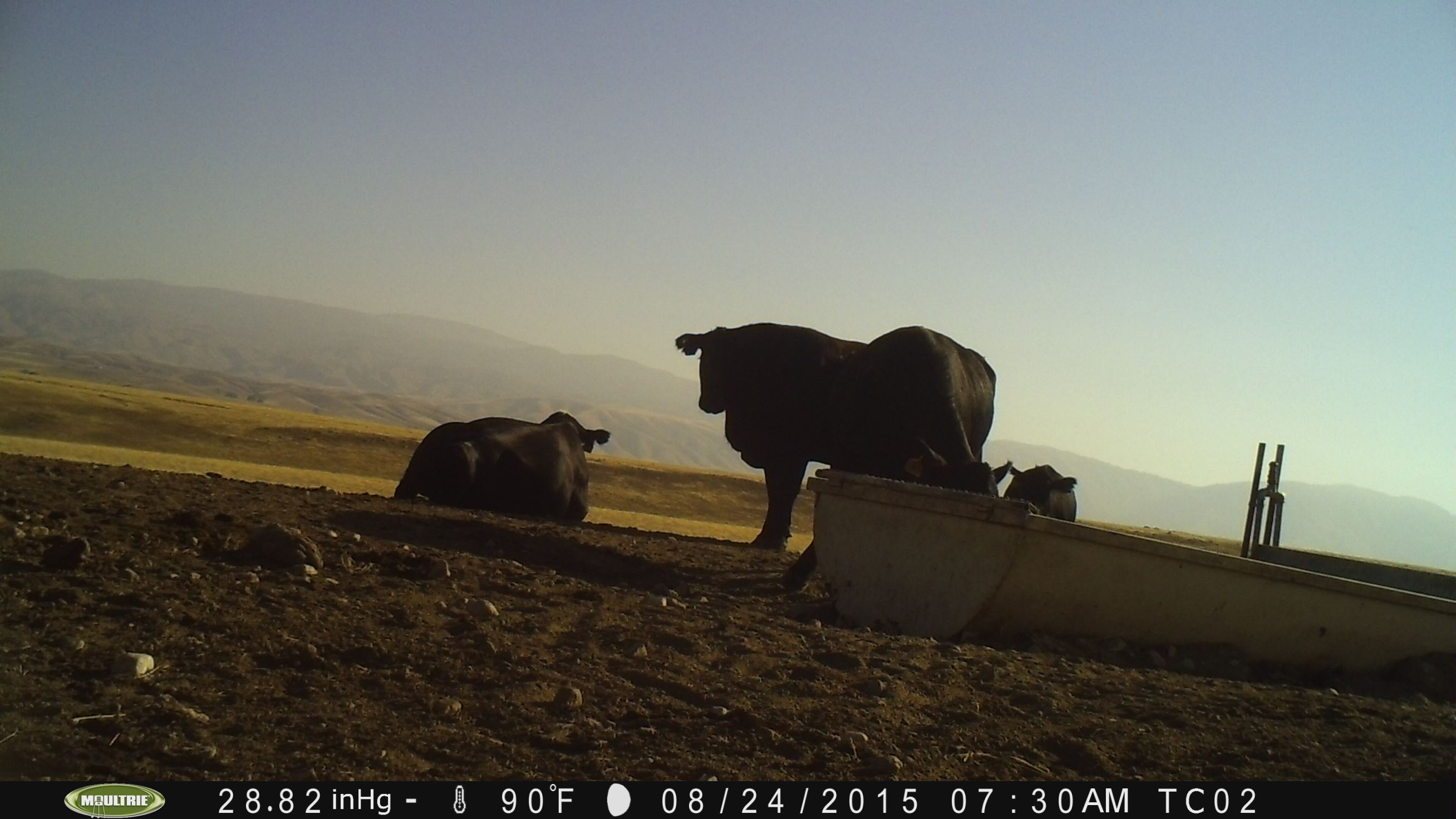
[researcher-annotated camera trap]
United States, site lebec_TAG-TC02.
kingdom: Animalia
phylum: Chordata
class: Mammalia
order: Artiodactyla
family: Bovidae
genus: Bos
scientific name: Bos taurus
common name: domestic cow